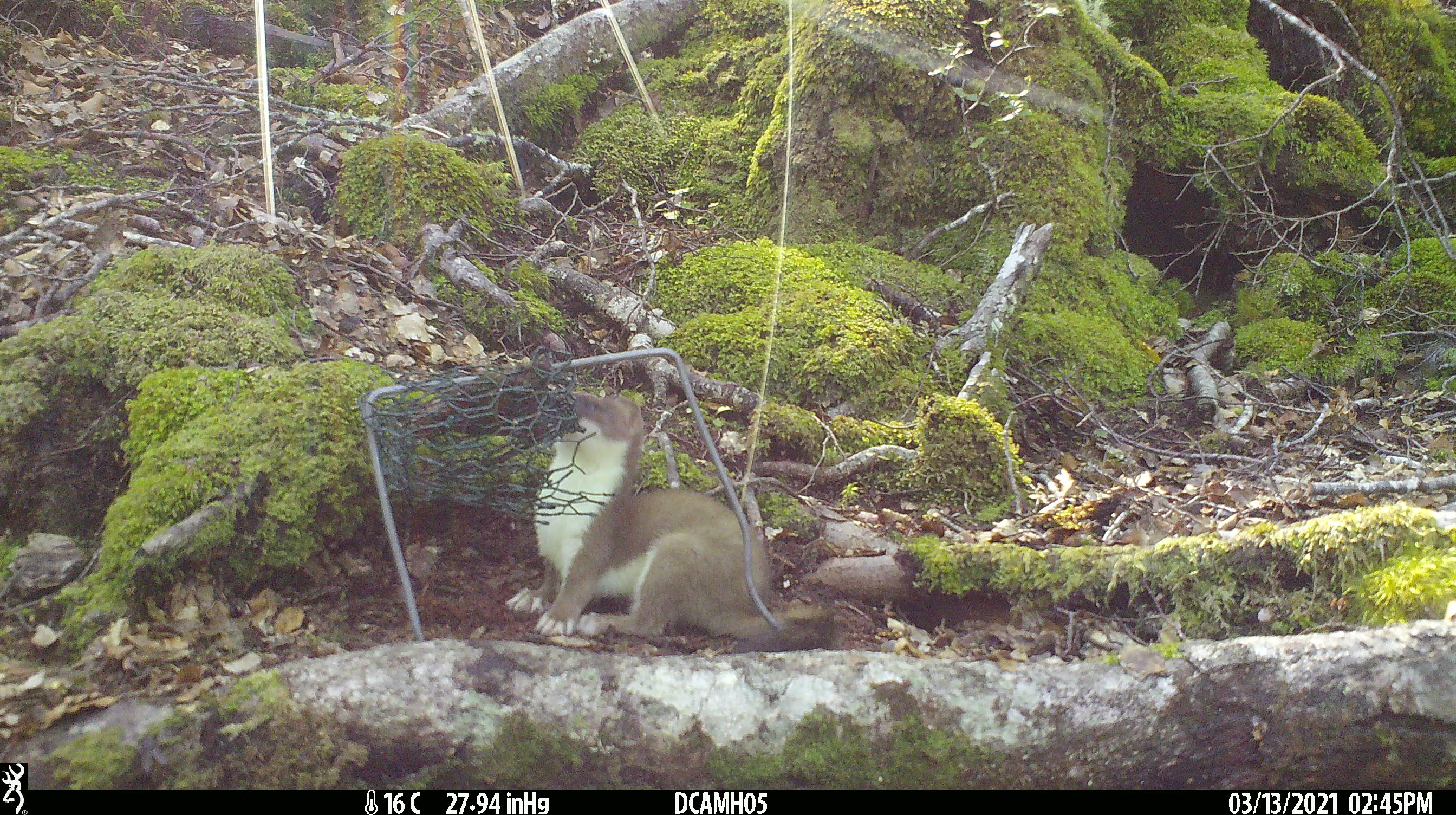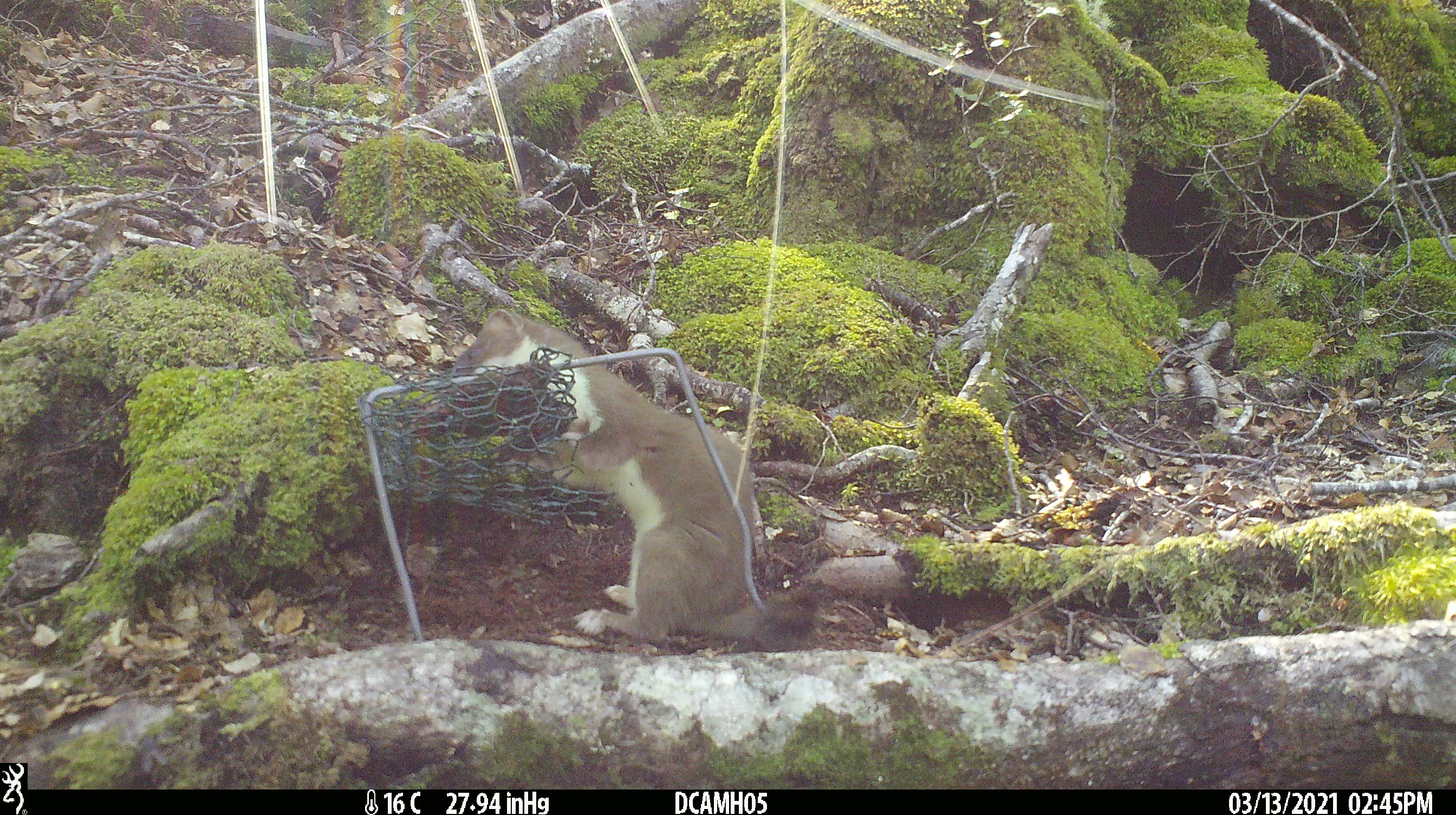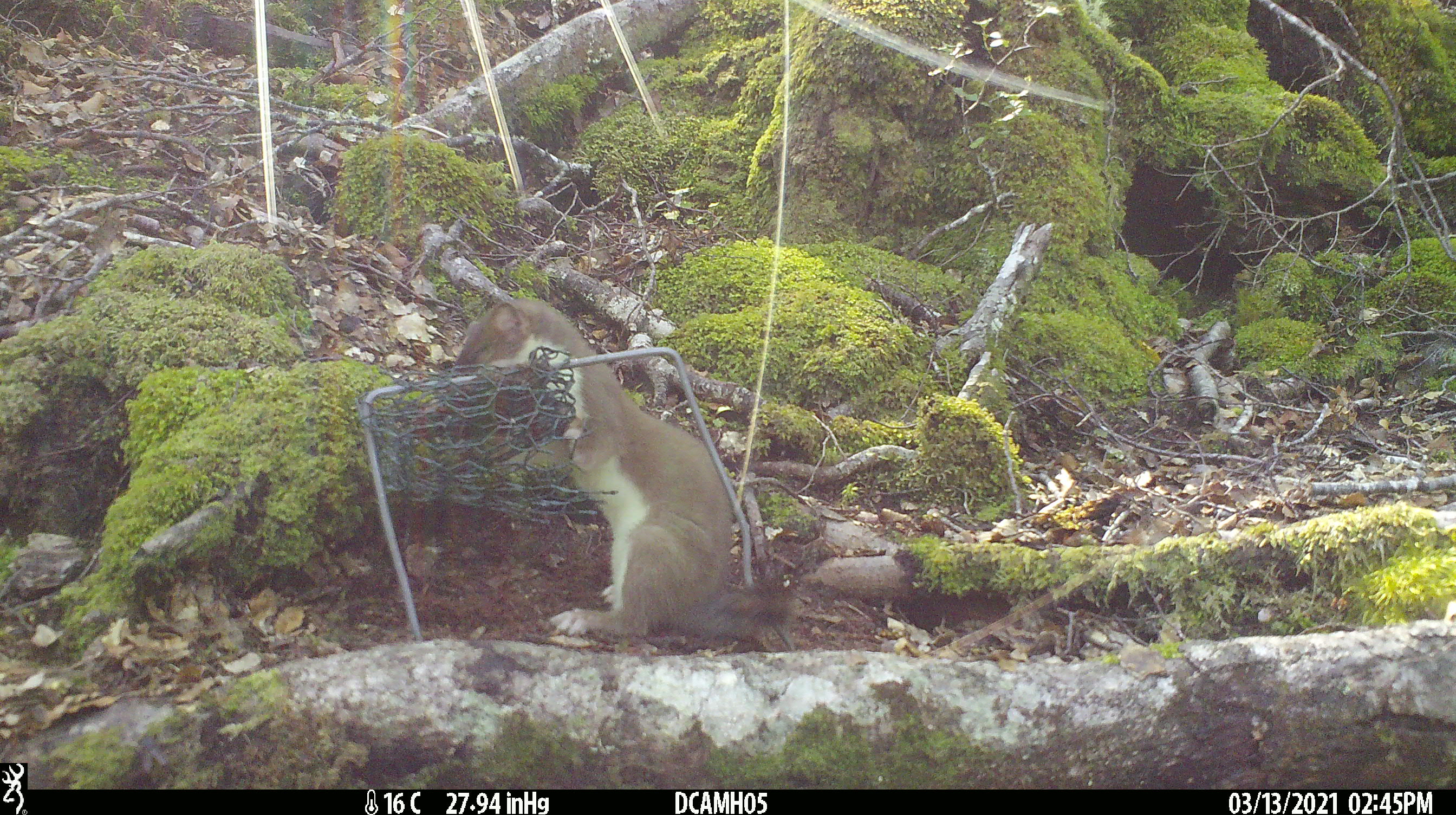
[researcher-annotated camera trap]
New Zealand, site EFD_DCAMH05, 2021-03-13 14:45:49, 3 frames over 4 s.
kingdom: Animalia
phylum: Chordata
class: Mammalia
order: Carnivora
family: Mustelidae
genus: Mustela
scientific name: Mustela erminea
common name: stoat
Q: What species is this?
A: Stoat (Mustela erminea).